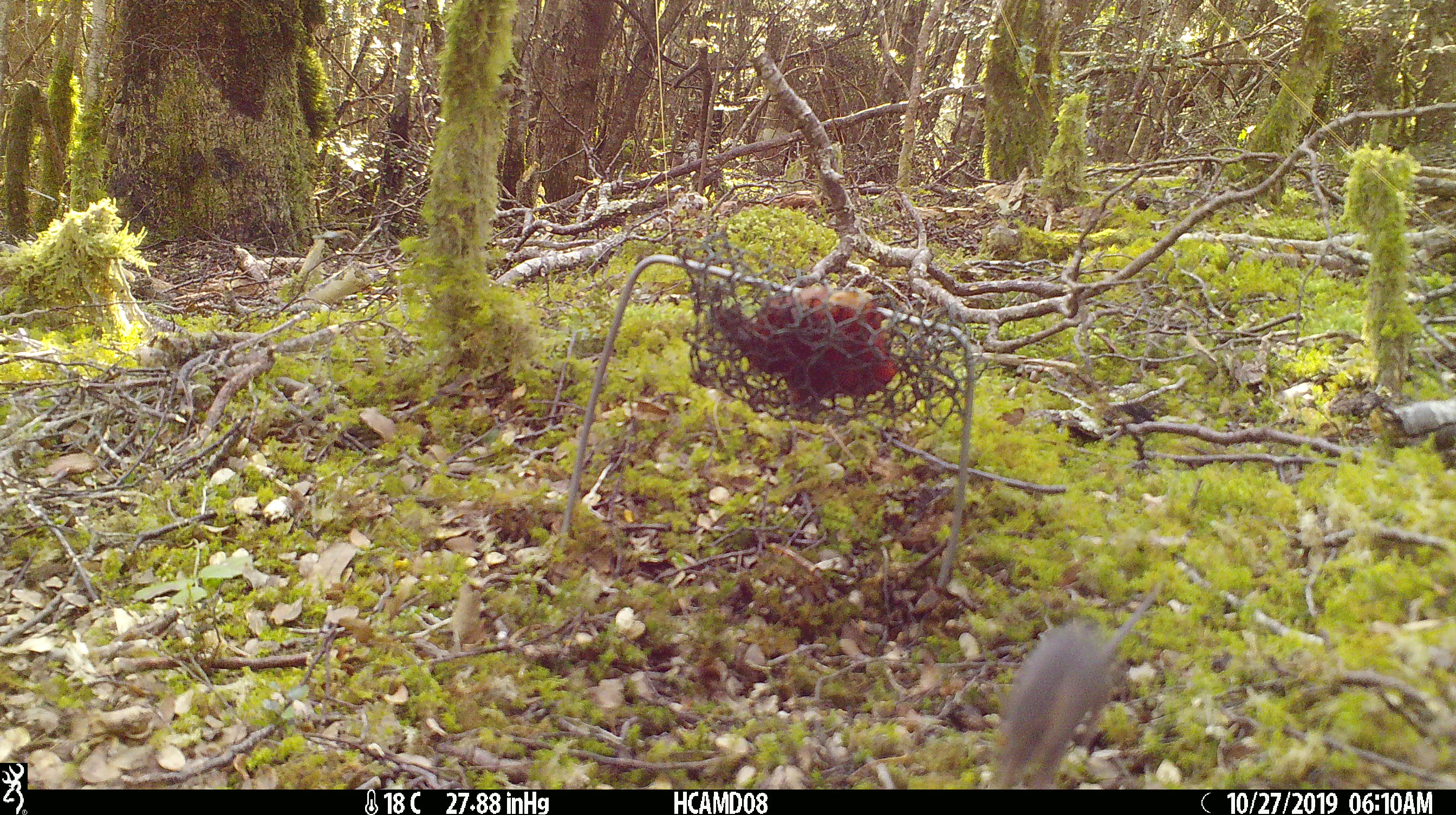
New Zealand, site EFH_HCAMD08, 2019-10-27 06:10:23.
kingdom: Animalia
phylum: Chordata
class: Mammalia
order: Rodentia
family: Muridae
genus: Mus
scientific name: Mus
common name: mouse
Mouse (Mus).